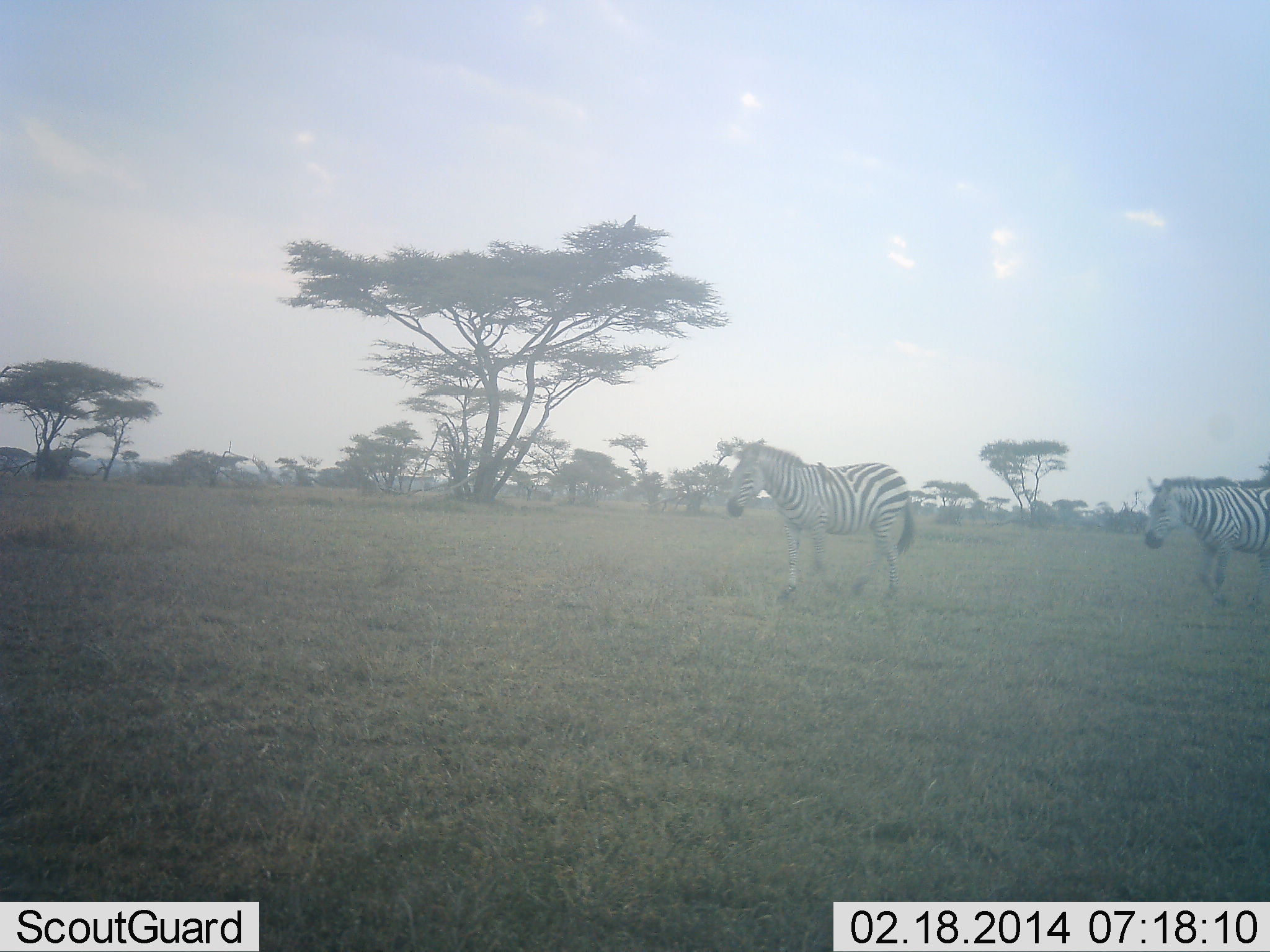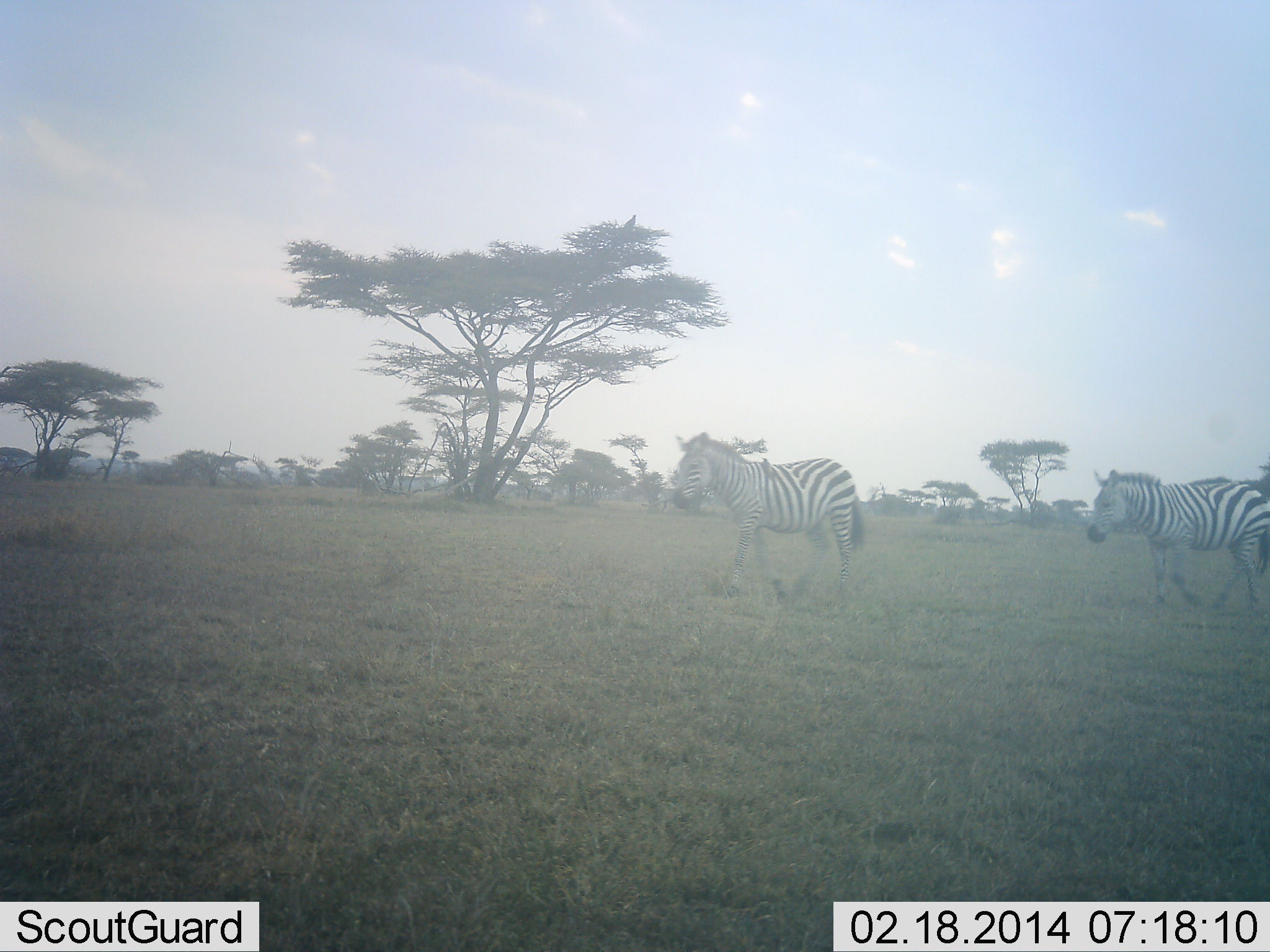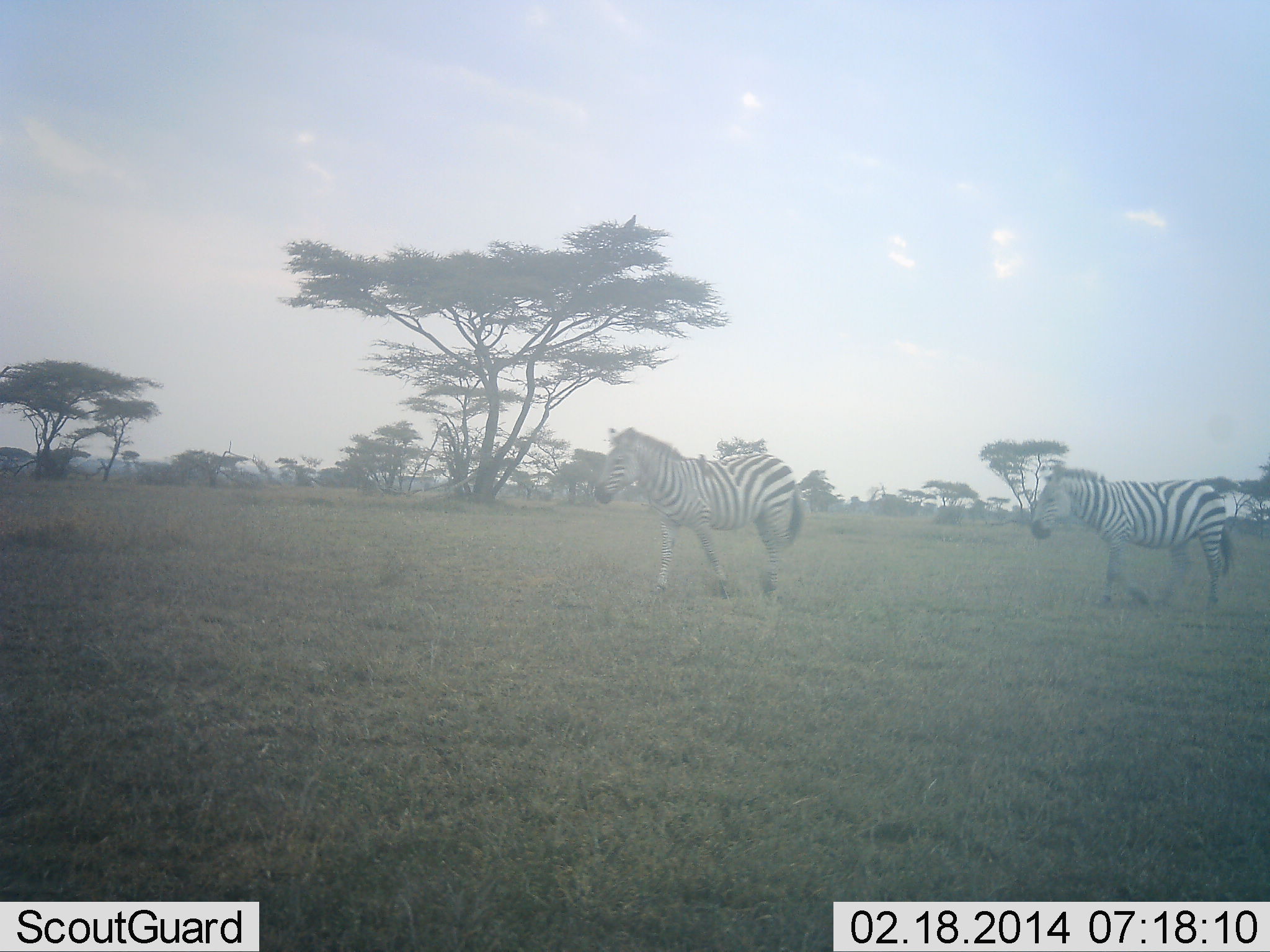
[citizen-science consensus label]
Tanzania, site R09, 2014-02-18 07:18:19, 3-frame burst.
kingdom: Animalia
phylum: Chordata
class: Mammalia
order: Perissodactyla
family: Equidae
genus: Equus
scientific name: Equus quagga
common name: plains zebra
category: zebra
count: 2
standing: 0%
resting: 0%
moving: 100%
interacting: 0%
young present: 0%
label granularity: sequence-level